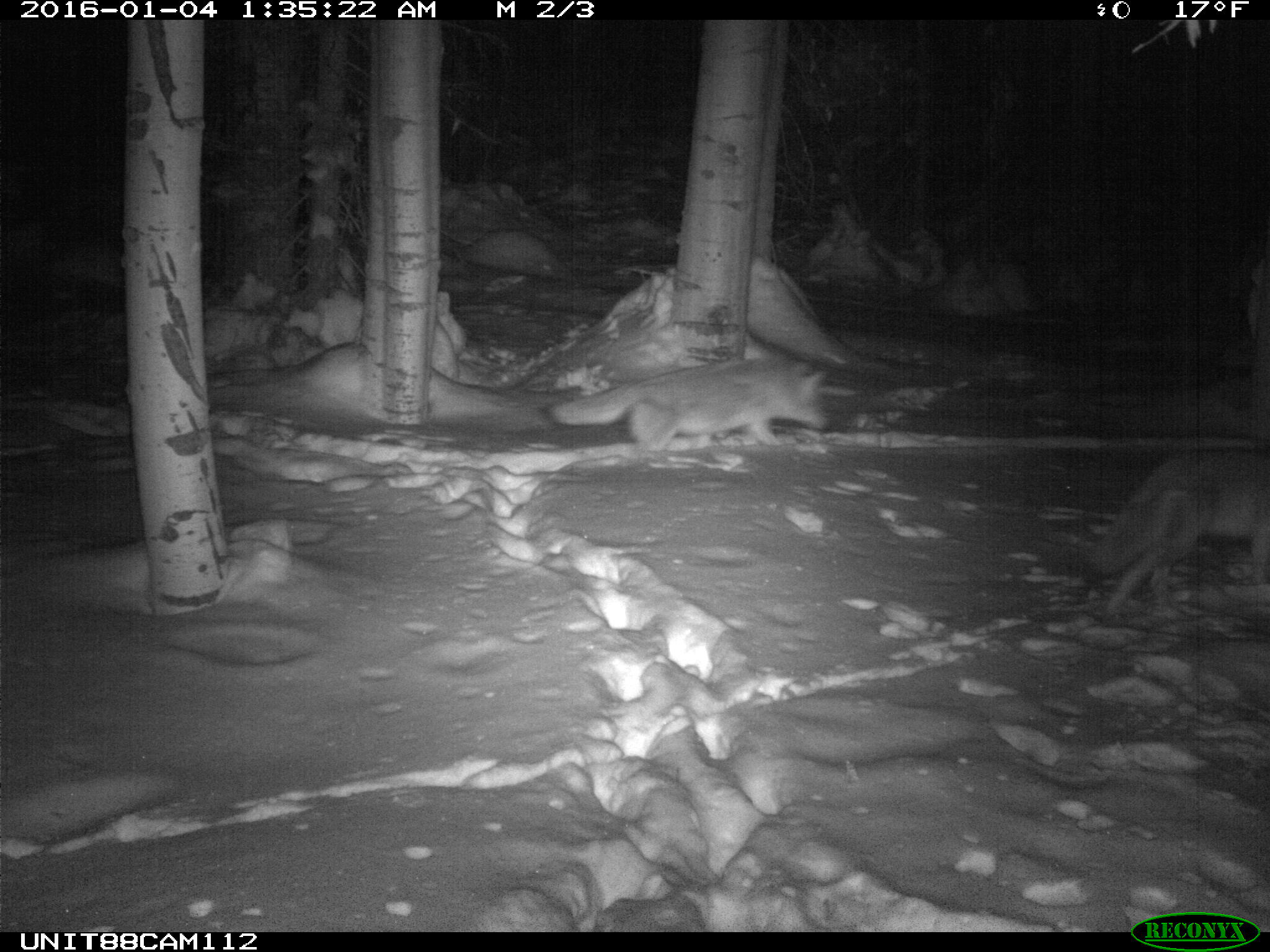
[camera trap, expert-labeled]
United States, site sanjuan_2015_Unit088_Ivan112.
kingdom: Animalia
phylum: Chordata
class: Mammalia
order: Carnivora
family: Canidae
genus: Canis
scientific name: Canis latrans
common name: coyote